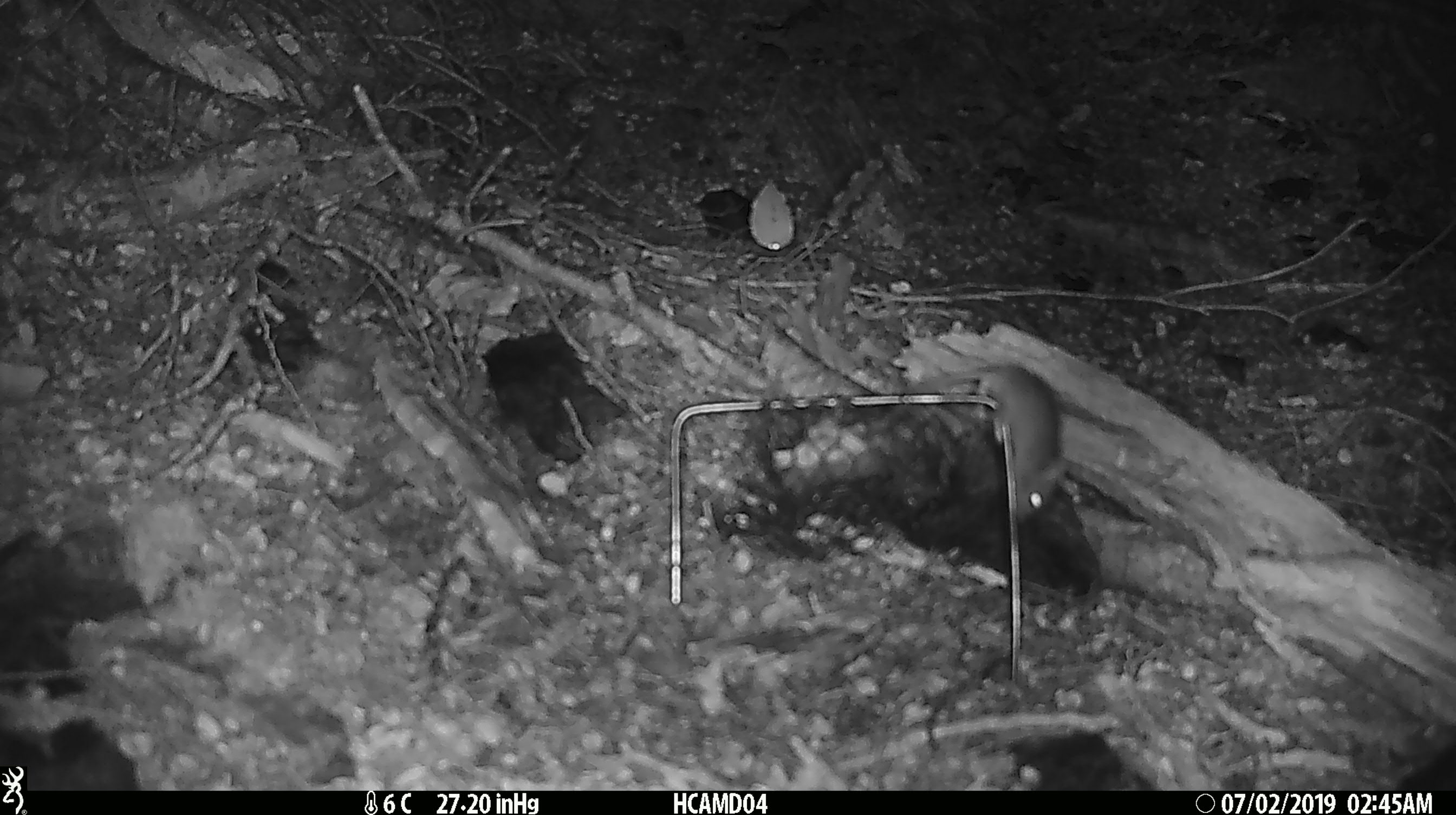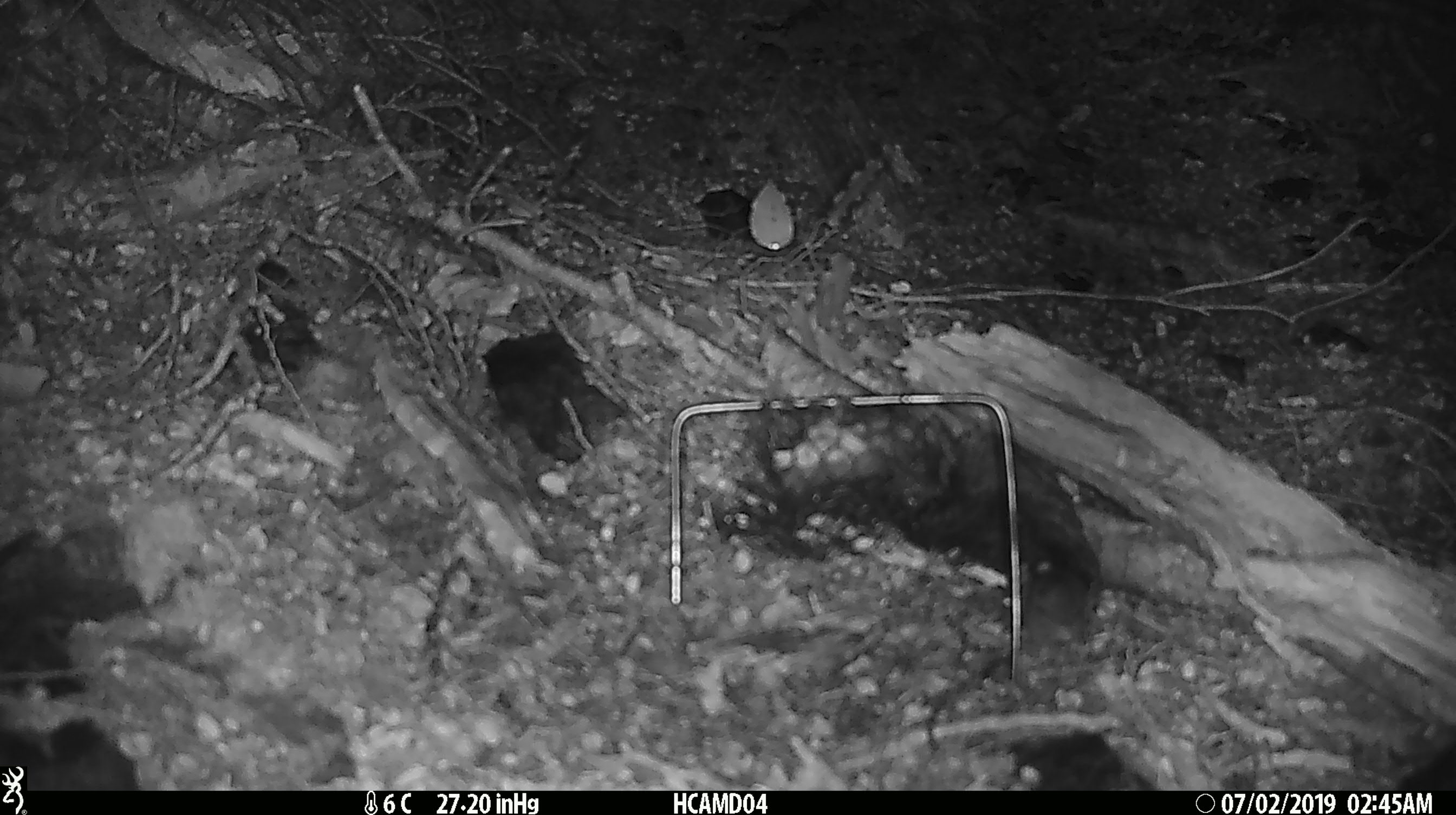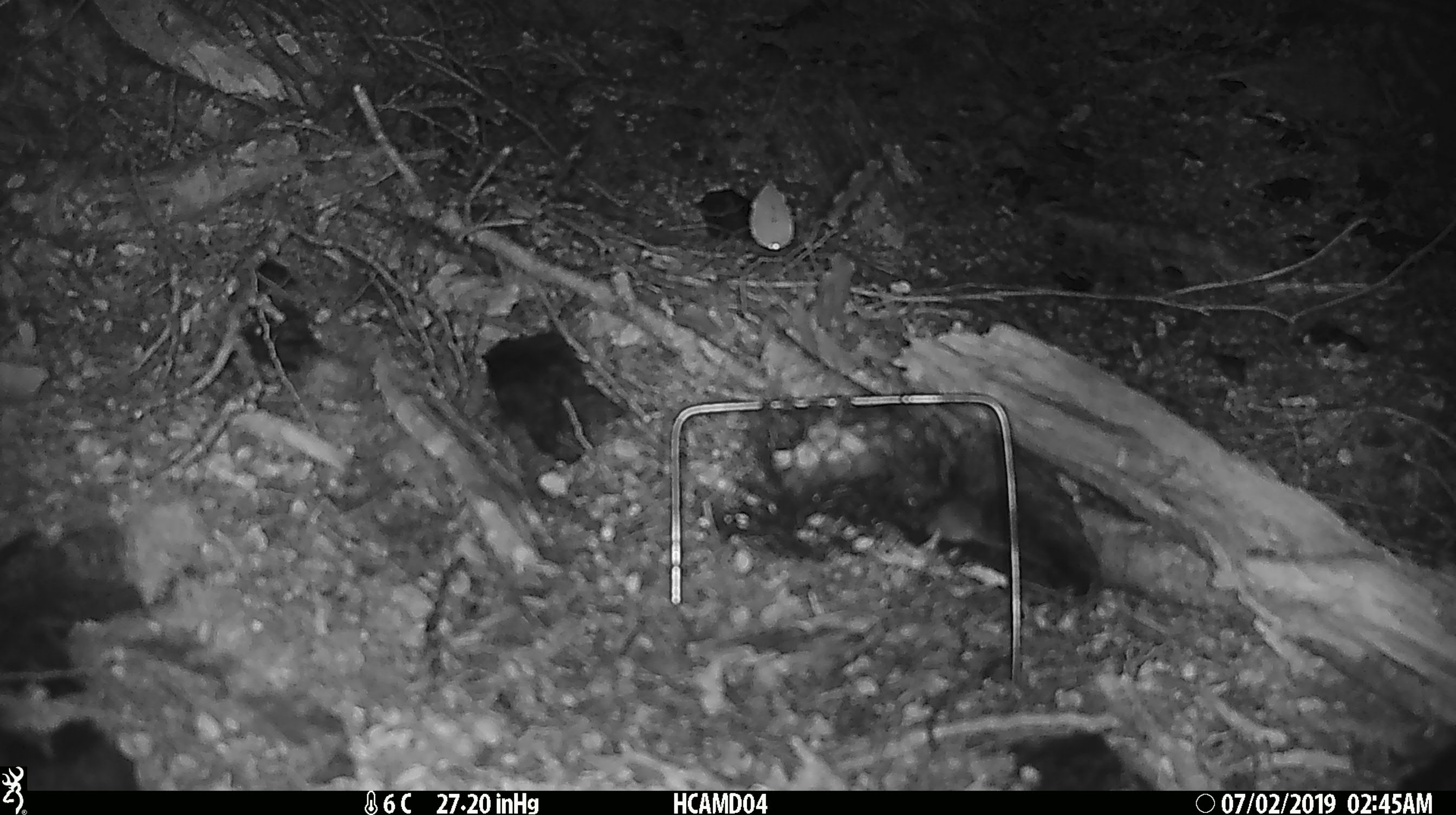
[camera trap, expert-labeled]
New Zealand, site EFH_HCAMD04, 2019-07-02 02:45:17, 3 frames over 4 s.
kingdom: Animalia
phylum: Chordata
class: Mammalia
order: Rodentia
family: Muridae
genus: Mus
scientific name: Mus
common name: mouse